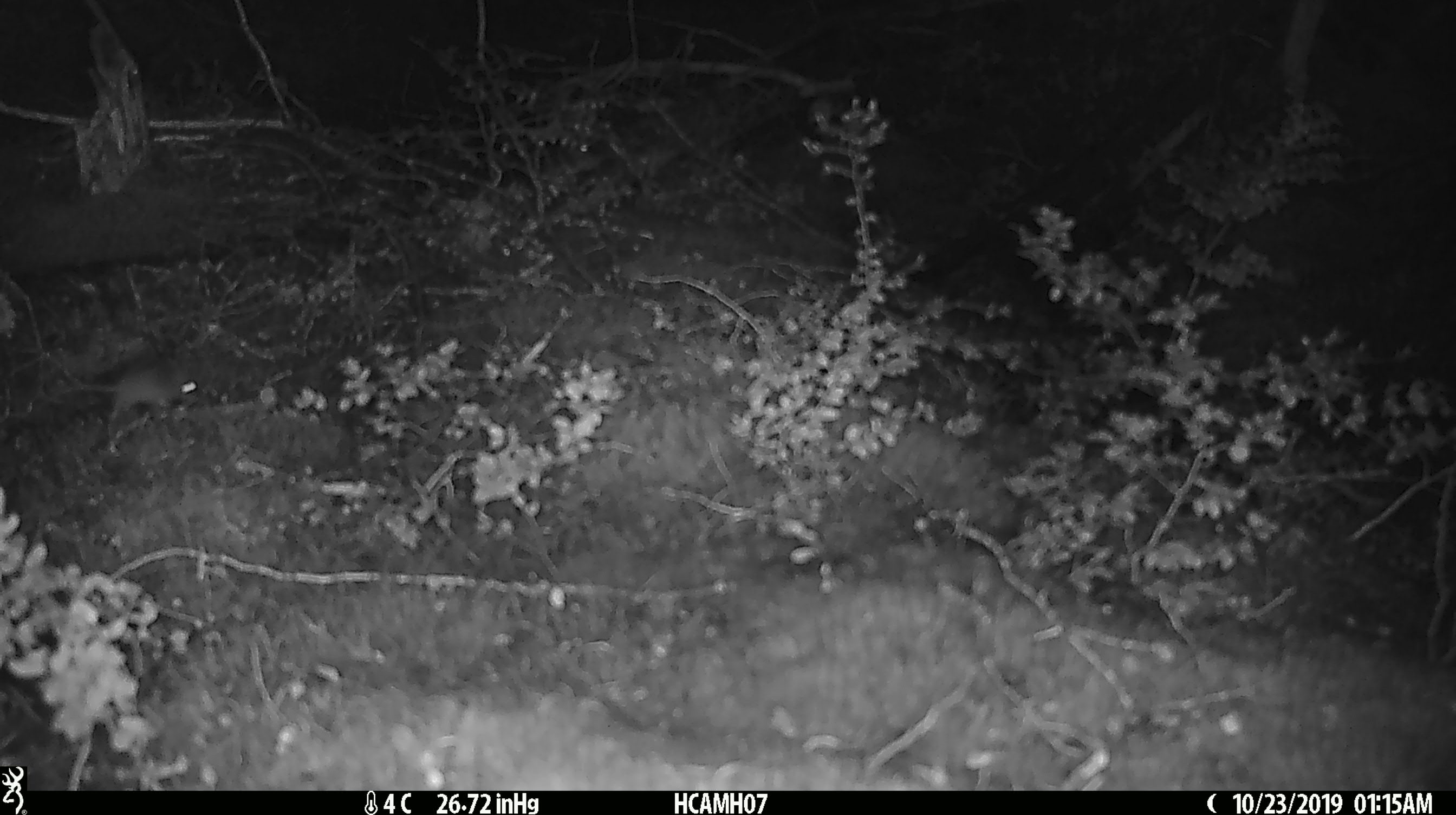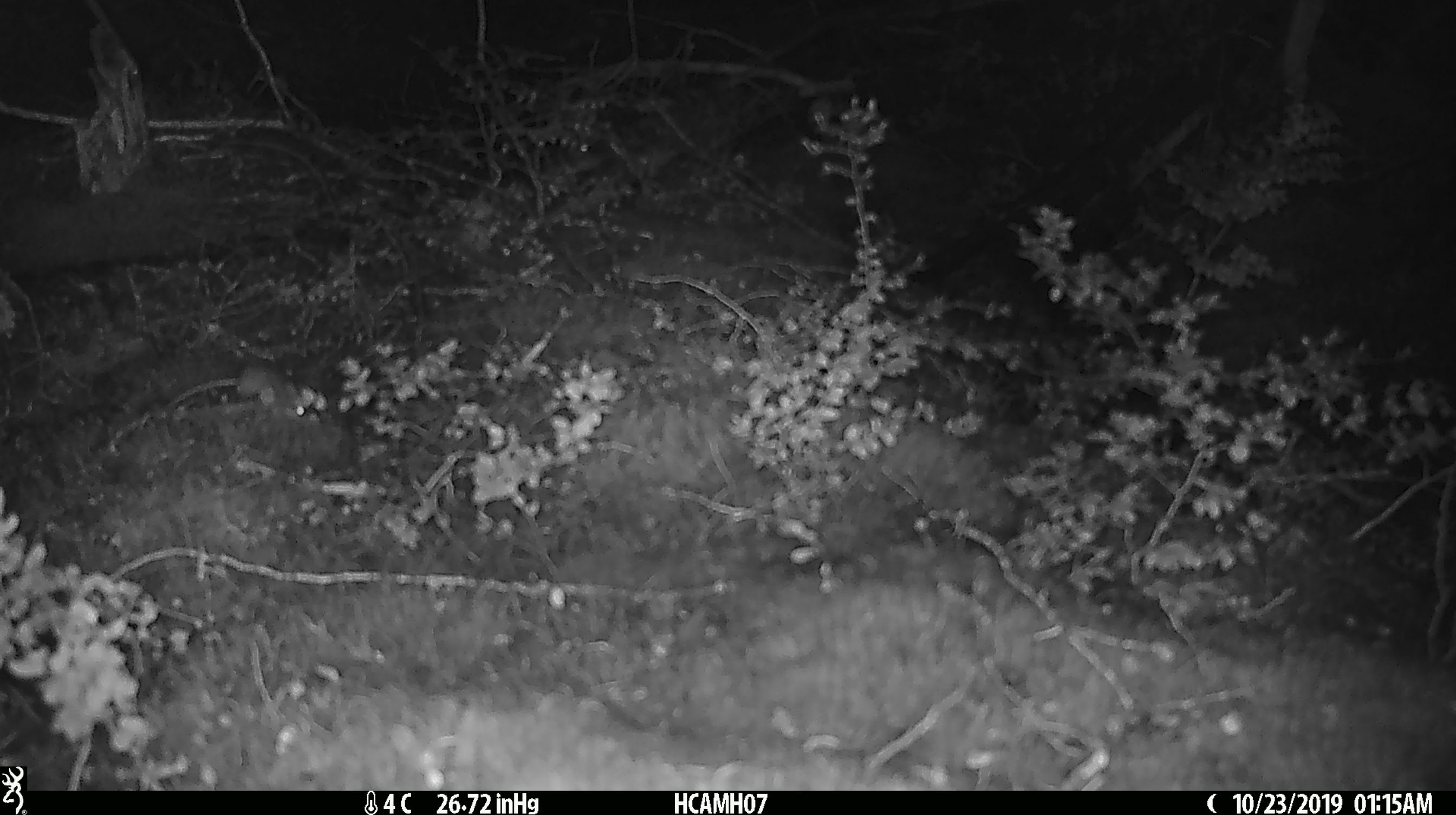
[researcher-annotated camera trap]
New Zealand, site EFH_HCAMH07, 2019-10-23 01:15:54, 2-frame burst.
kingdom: Animalia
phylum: Chordata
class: Mammalia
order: Rodentia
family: Muridae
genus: Mus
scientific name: Mus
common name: mouse